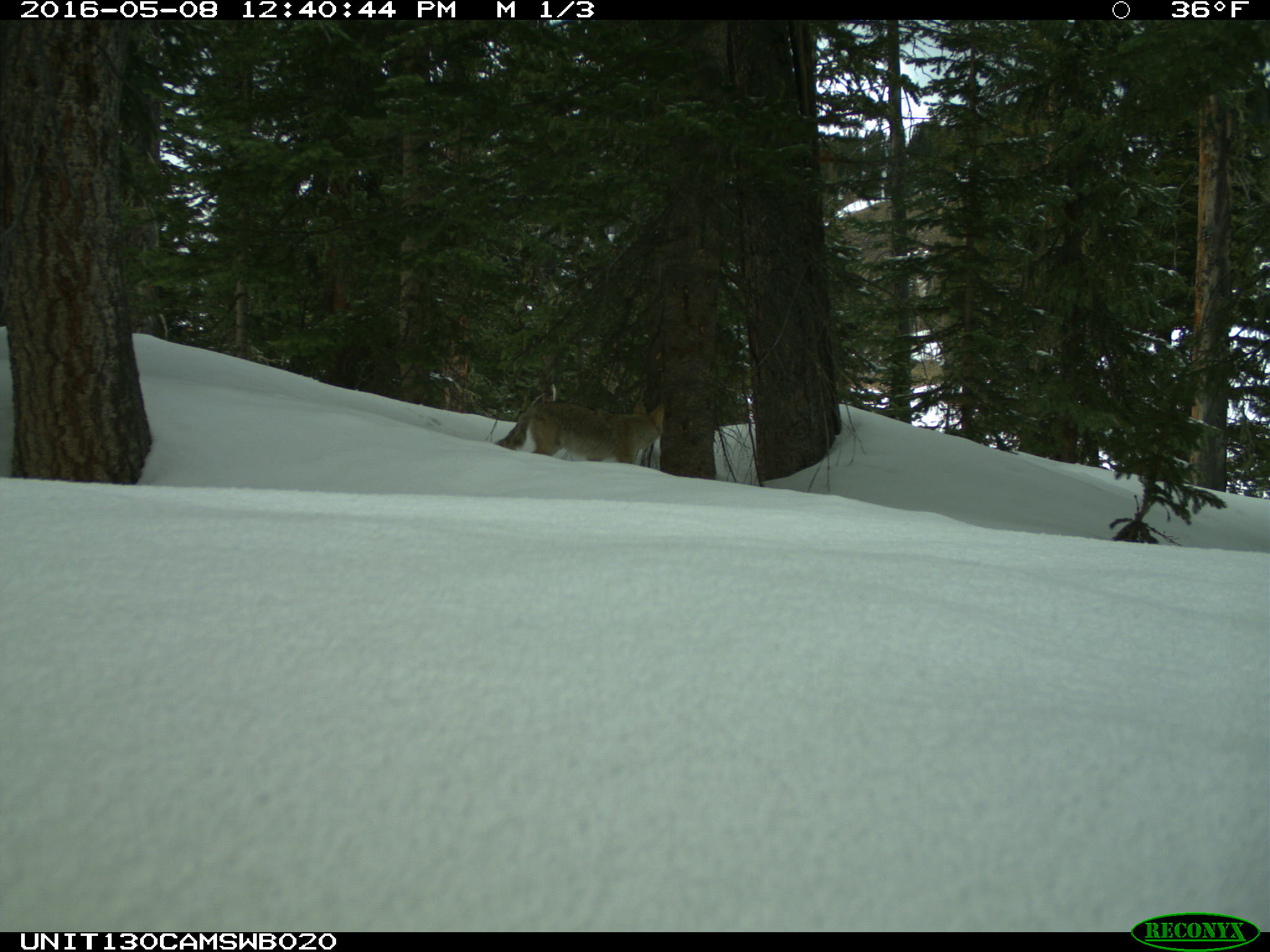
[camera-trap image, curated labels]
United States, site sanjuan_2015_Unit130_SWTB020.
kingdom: Animalia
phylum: Chordata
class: Mammalia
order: Carnivora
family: Canidae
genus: Canis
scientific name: Canis latrans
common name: coyote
Canis latrans (coyote).